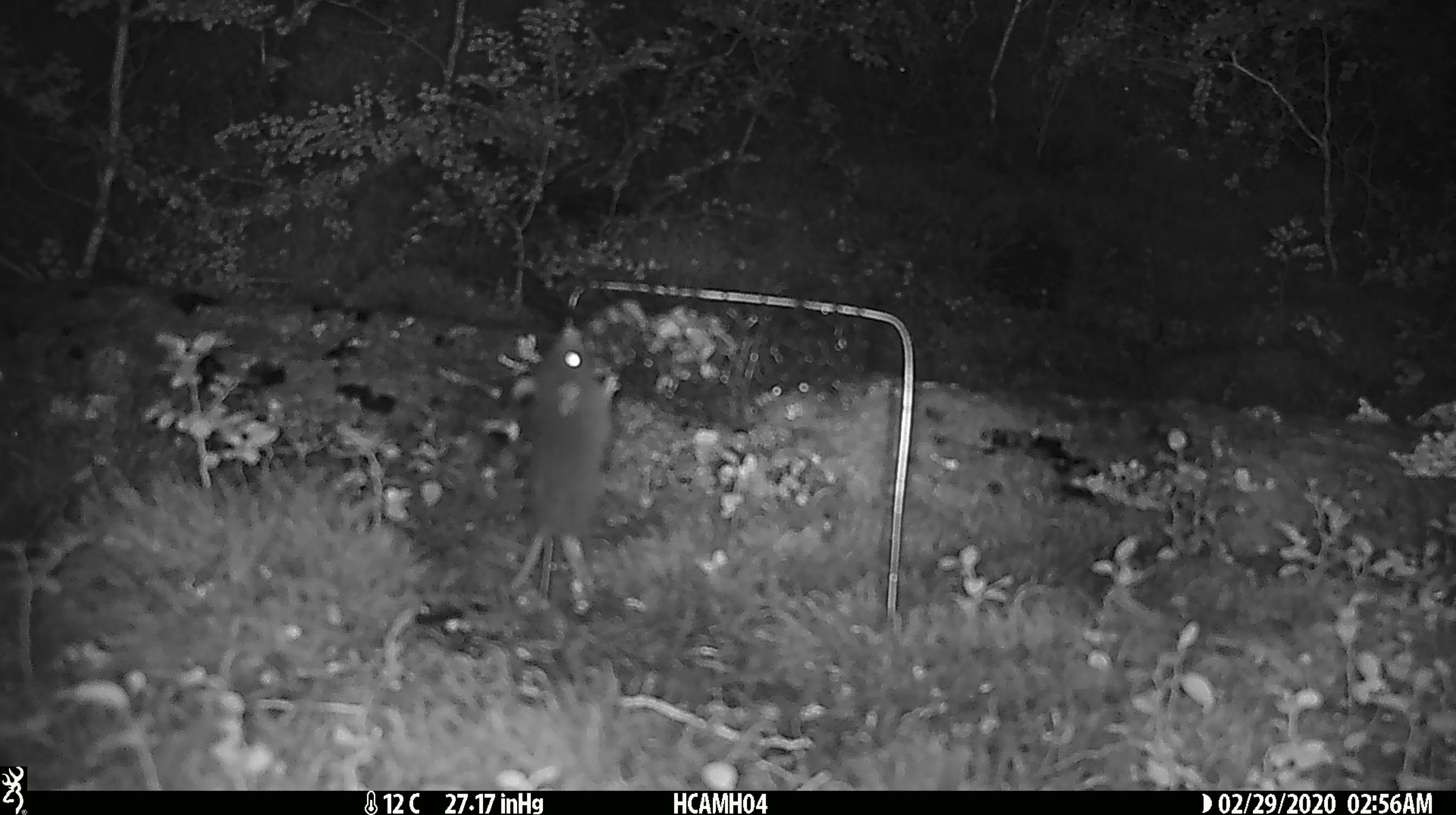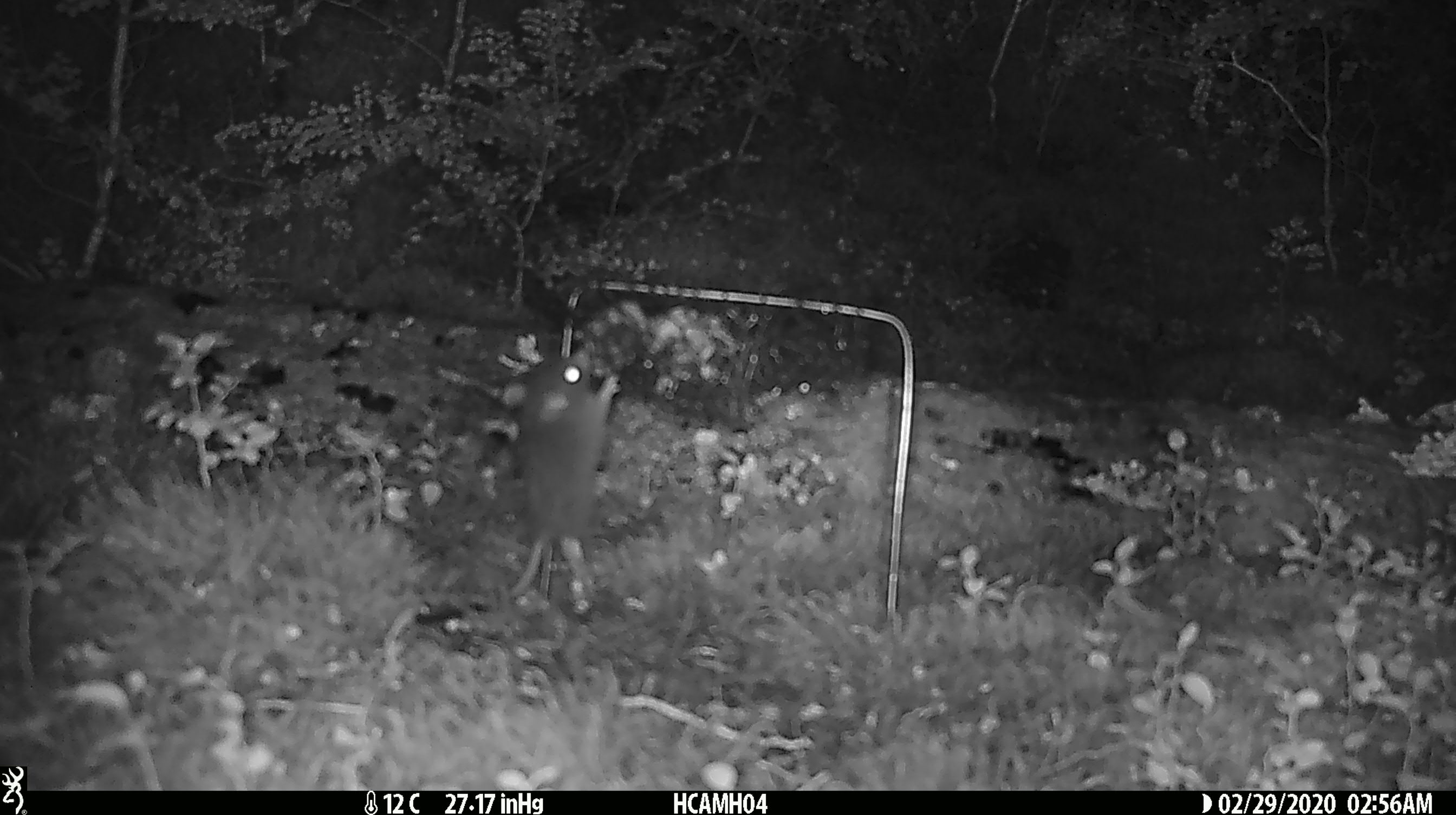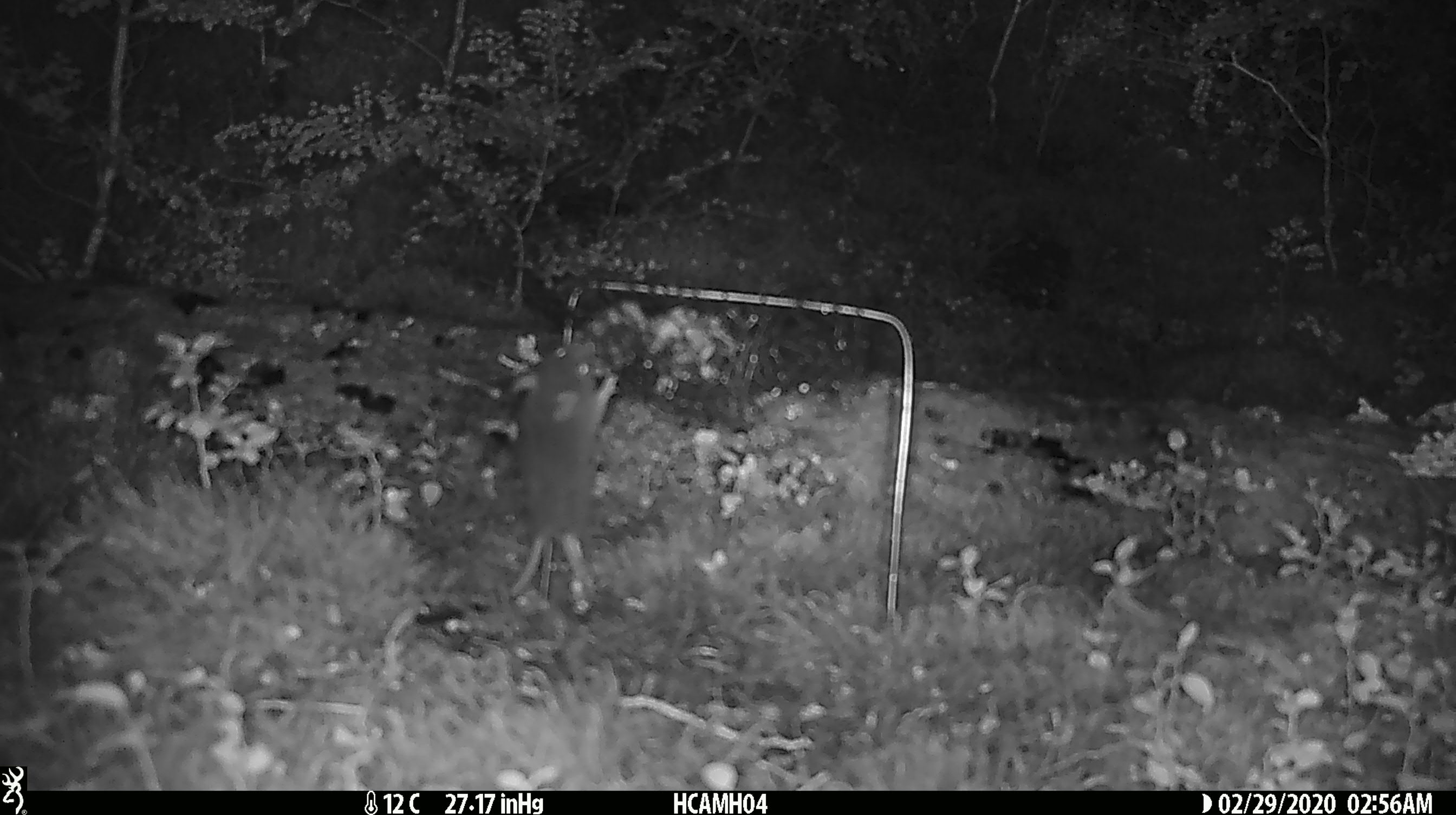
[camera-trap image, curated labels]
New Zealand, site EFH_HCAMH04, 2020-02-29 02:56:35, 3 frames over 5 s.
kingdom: Animalia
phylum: Chordata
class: Mammalia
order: Rodentia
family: Muridae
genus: Mus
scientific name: Mus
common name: mouse